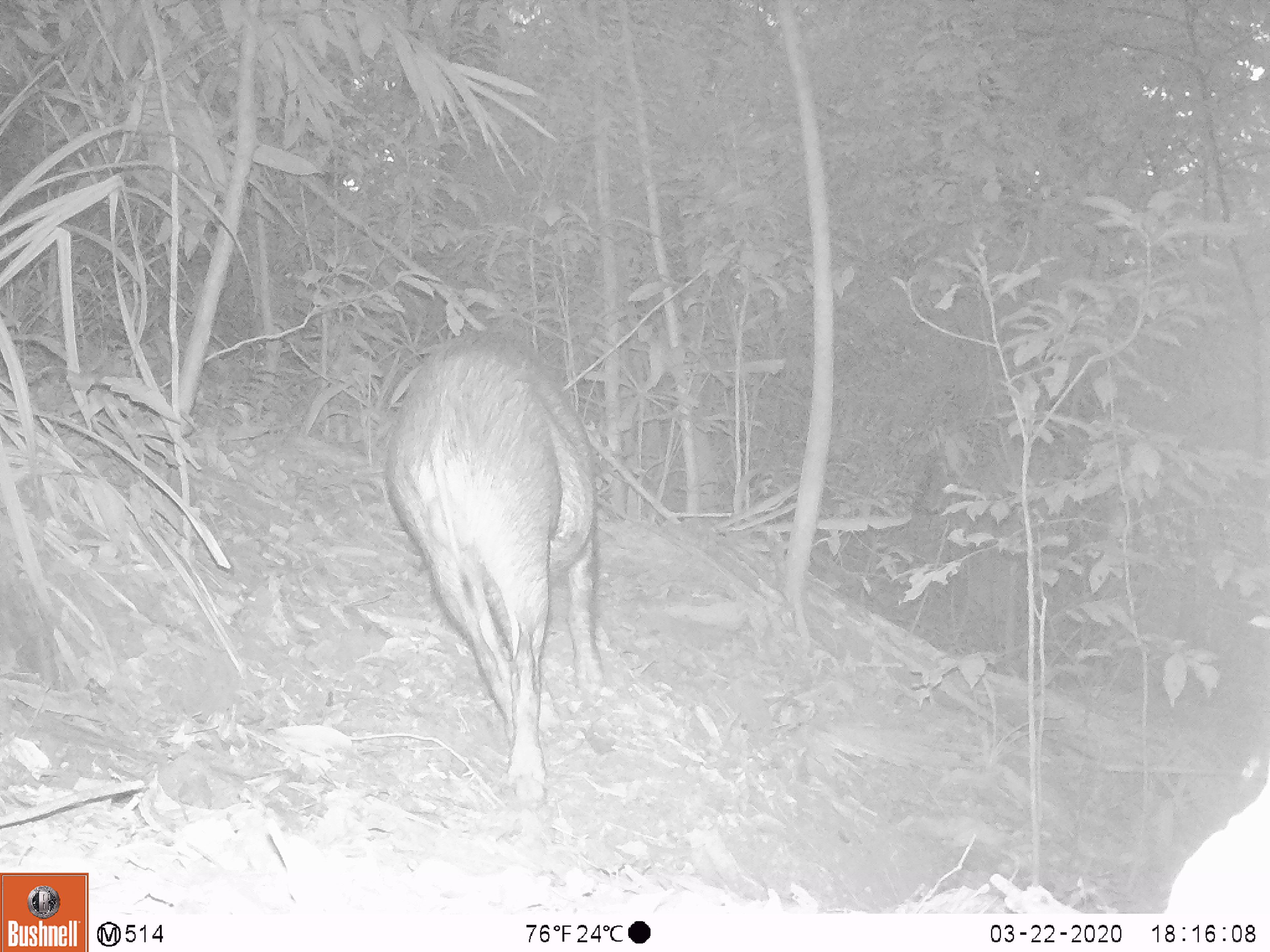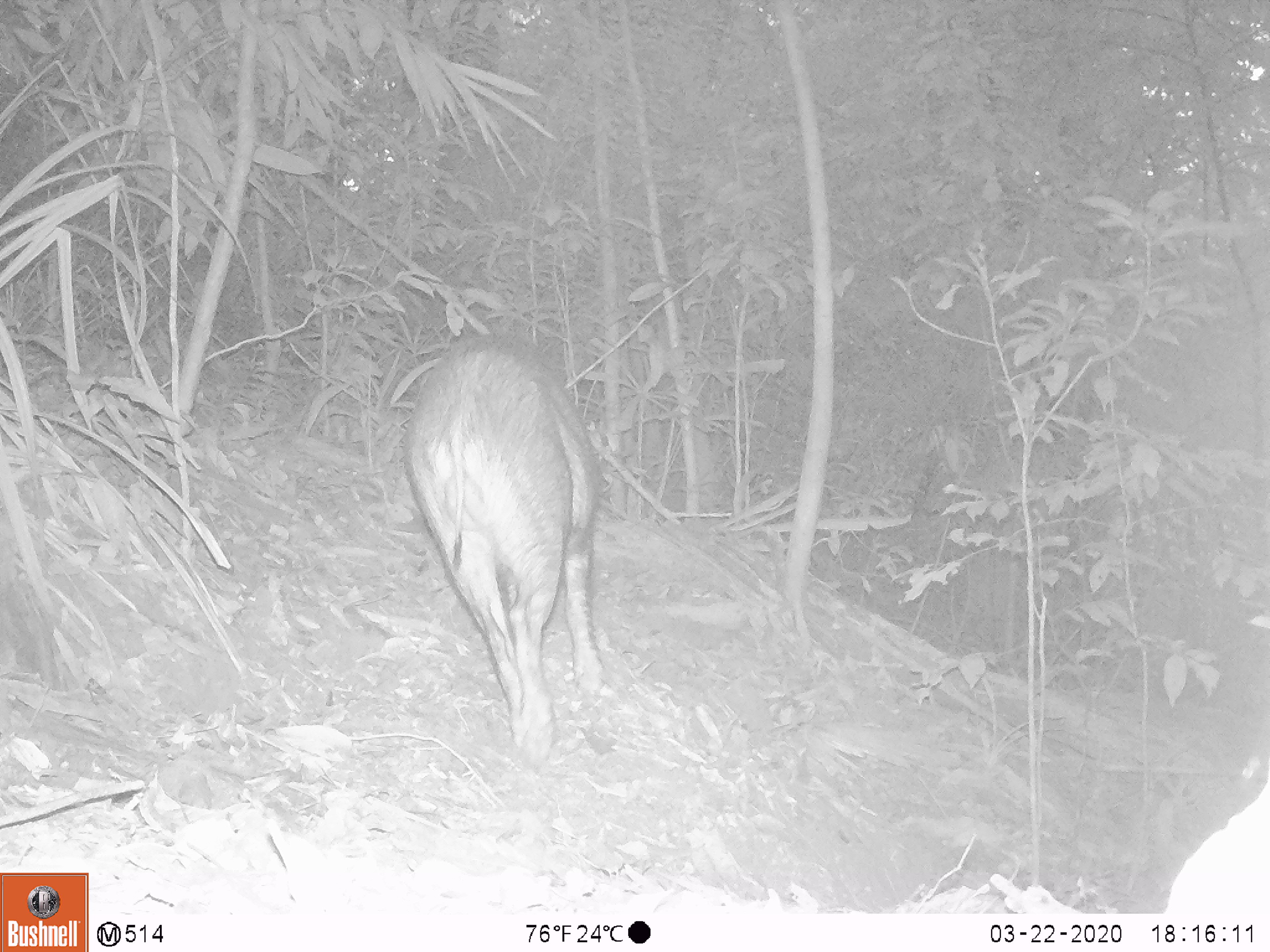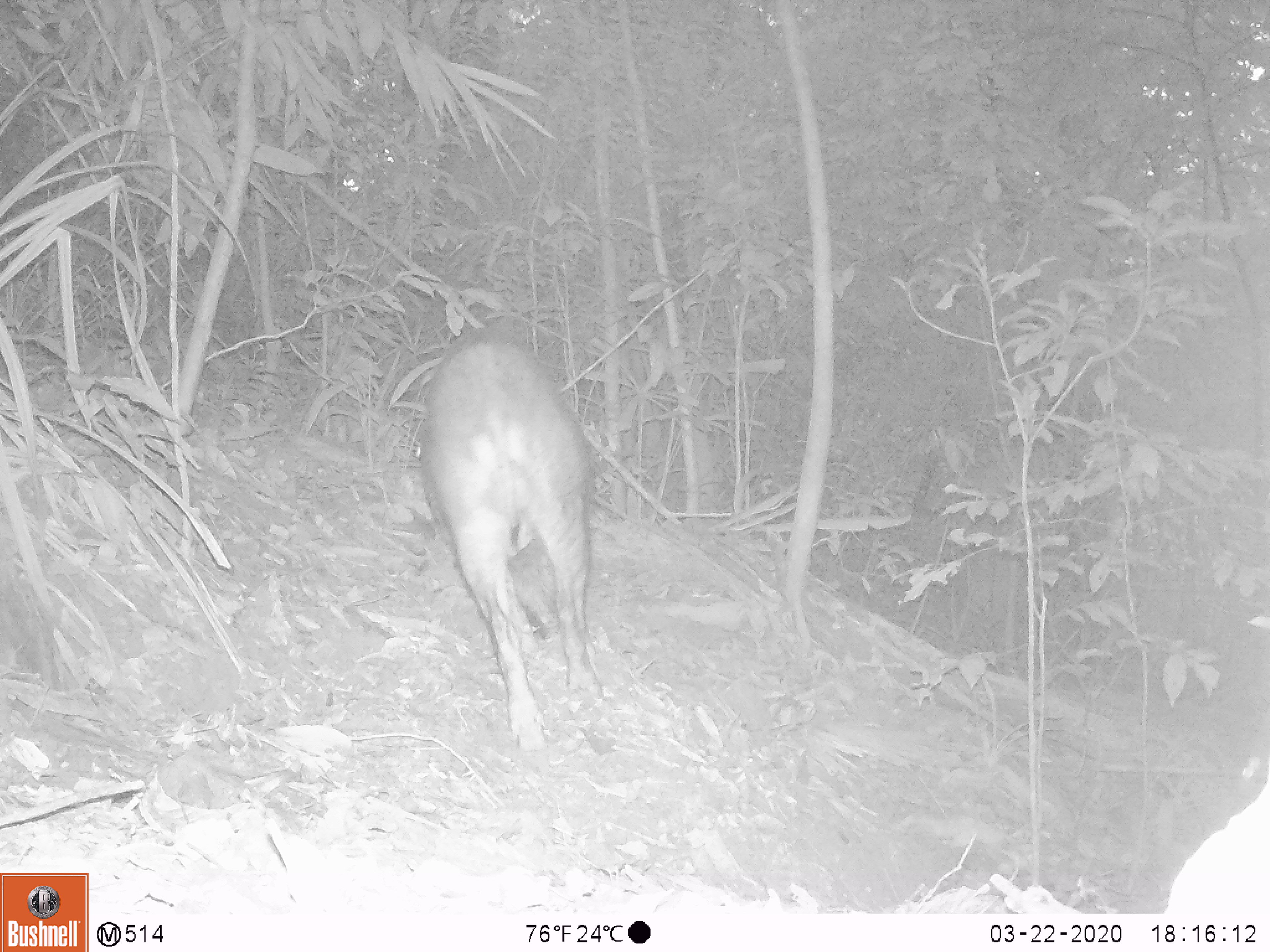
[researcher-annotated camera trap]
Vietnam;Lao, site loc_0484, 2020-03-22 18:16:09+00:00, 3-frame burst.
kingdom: Animalia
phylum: Chordata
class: Mammalia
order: Artiodactyla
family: Suidae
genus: Sus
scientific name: Sus scrofa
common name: eurasian wild pig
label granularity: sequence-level